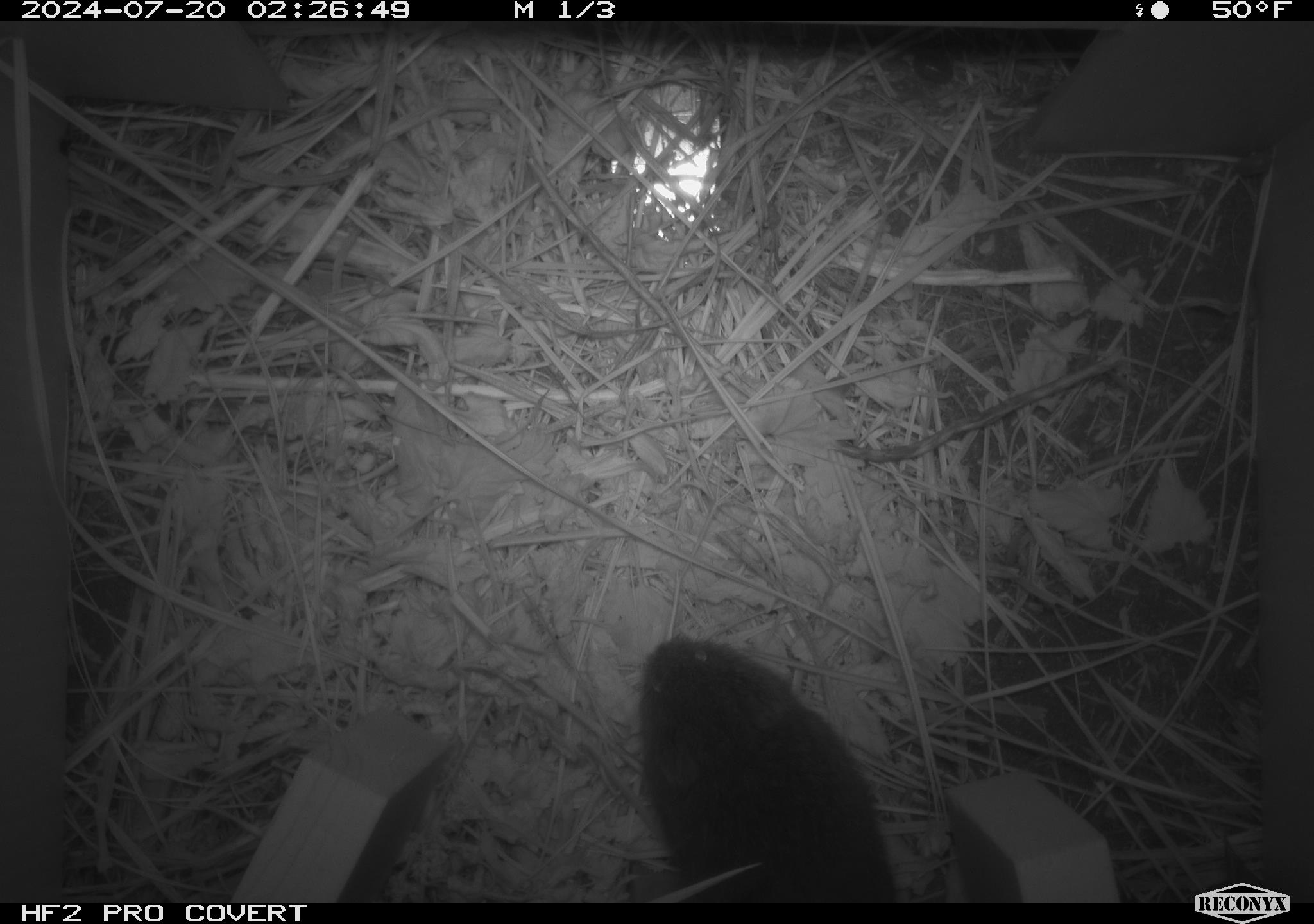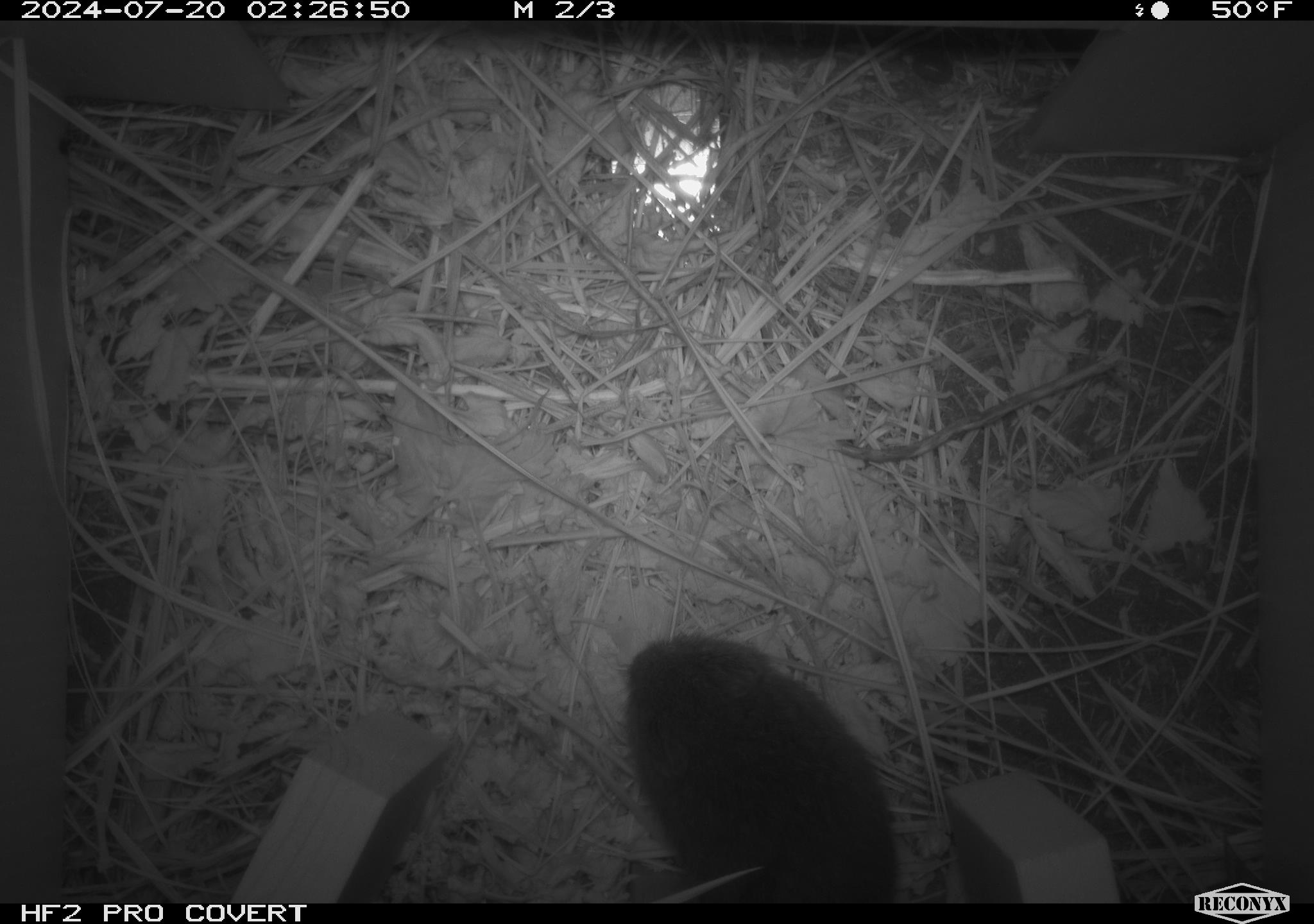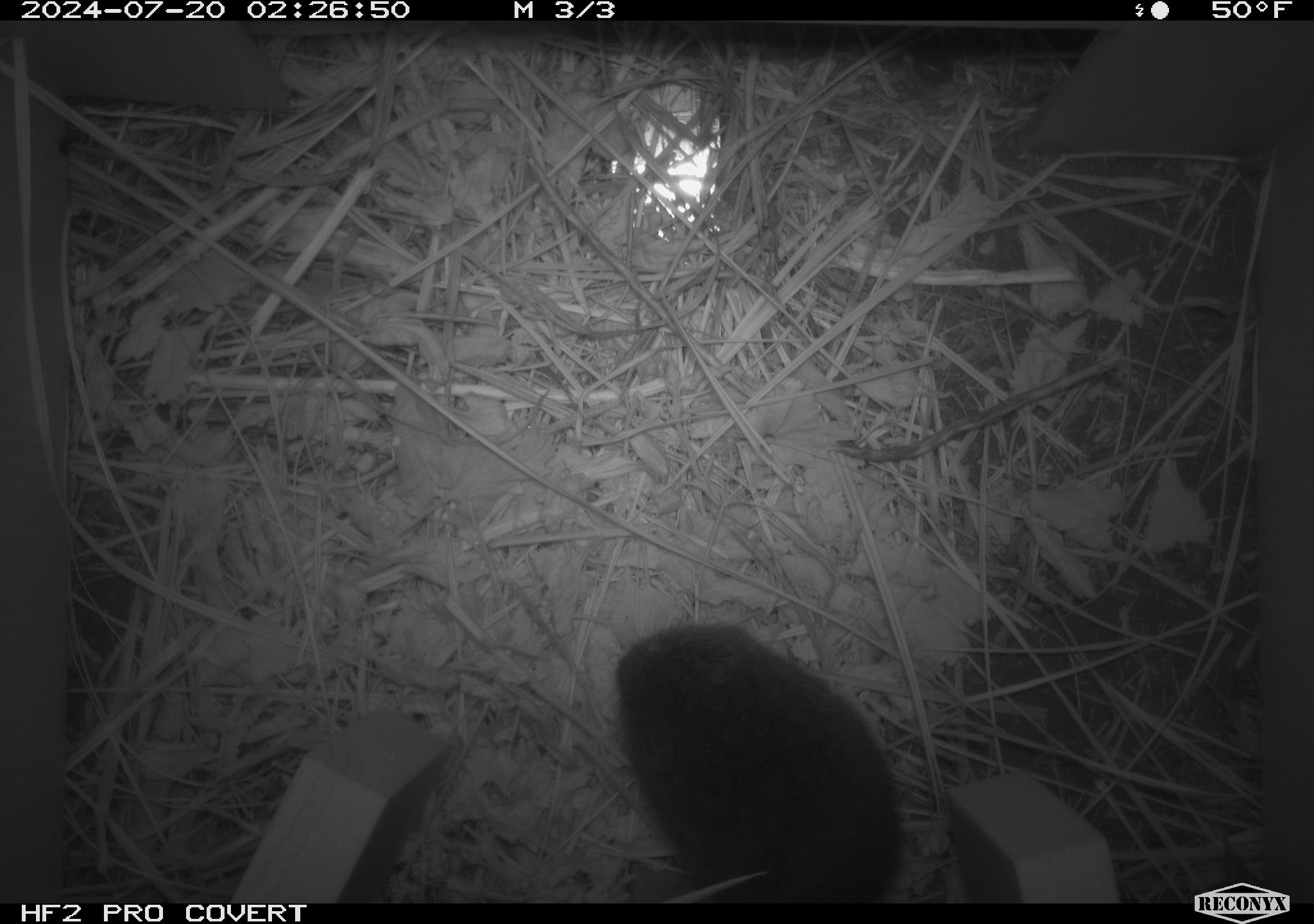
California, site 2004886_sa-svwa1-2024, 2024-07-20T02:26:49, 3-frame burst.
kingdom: Animalia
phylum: Chordata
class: Mammalia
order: Rodentia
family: Cricetidae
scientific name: Arvicolinae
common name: voles, lemmings, and muskrats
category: arvicolinae subfamily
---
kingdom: Animalia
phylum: Arthropoda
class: Malacostraca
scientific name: Malacostraca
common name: amphipods, crabs, isopods, krill, lobsters and shrimps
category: malacostracan